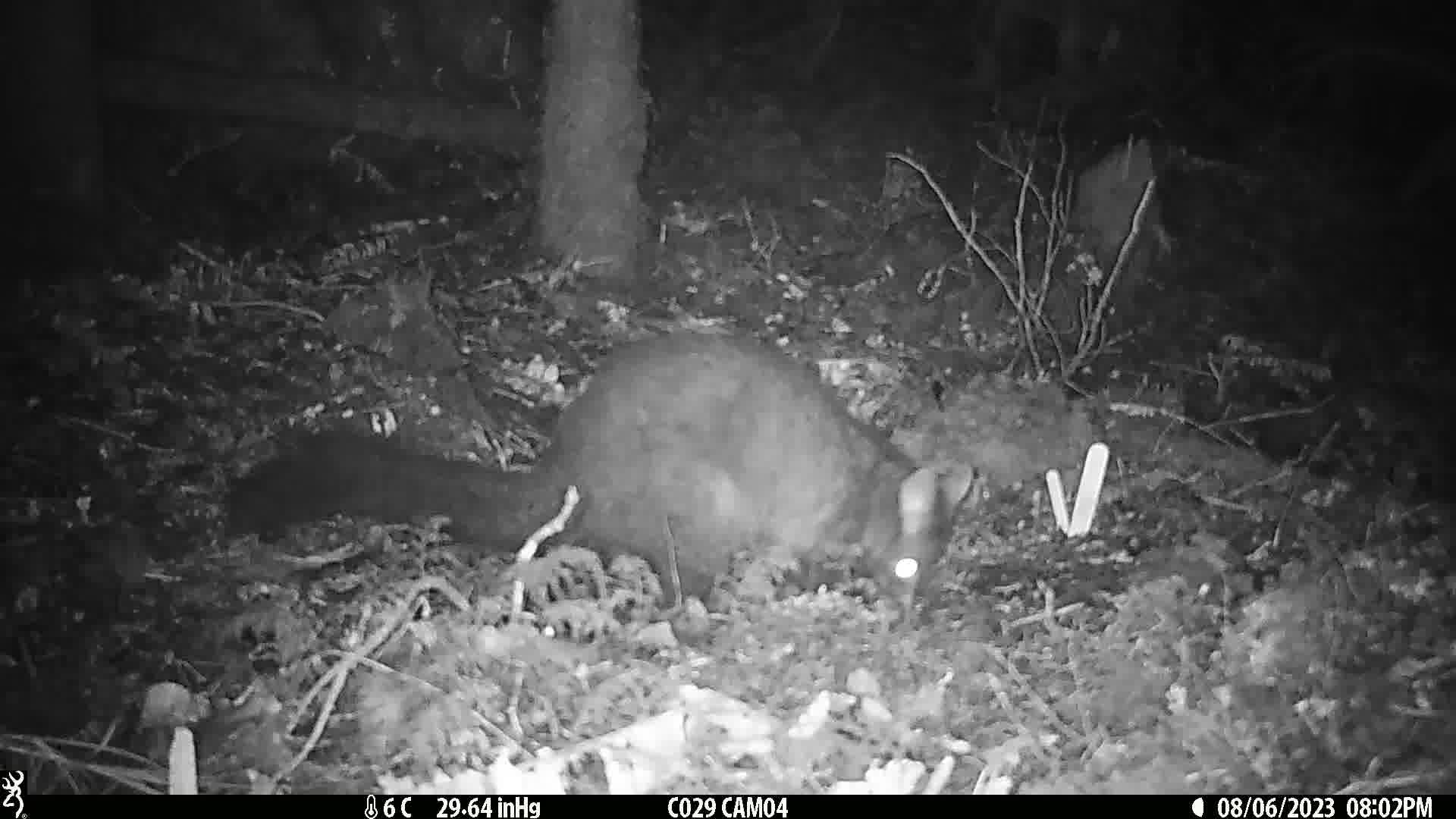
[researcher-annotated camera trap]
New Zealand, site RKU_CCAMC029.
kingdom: Animalia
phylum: Chordata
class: Mammalia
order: Diprotodontia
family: Phalangeridae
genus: Trichosurus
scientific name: Trichosurus vulpecula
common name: common brushtail possum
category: possum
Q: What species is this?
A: Possum (common brushtail possum) (Trichosurus vulpecula).